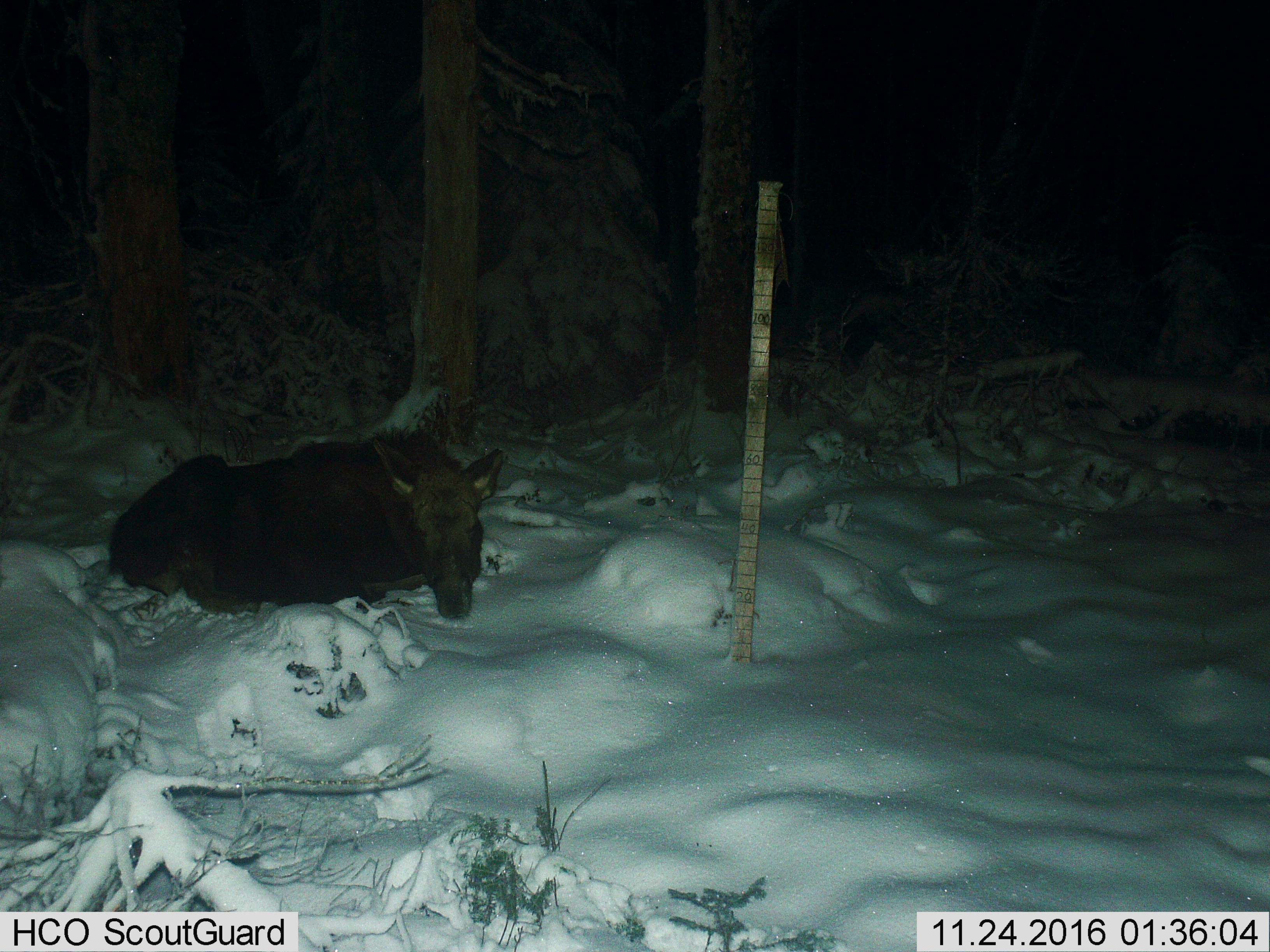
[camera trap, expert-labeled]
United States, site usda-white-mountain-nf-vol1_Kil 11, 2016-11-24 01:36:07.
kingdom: Animalia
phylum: Chordata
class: Mammalia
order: Artiodactyla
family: Cervidae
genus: Alces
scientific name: Alces alces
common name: moose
Moose (Alces alces).